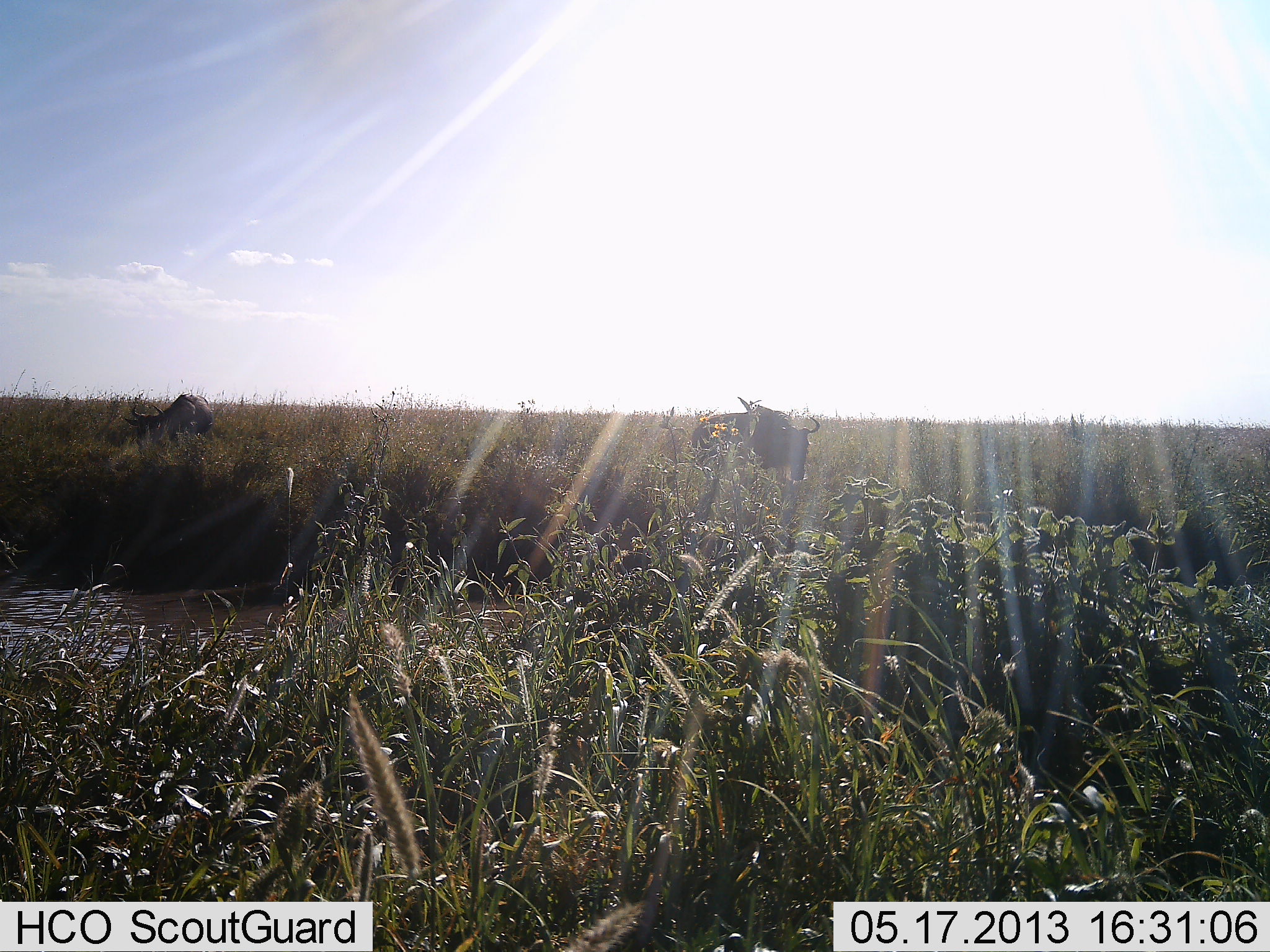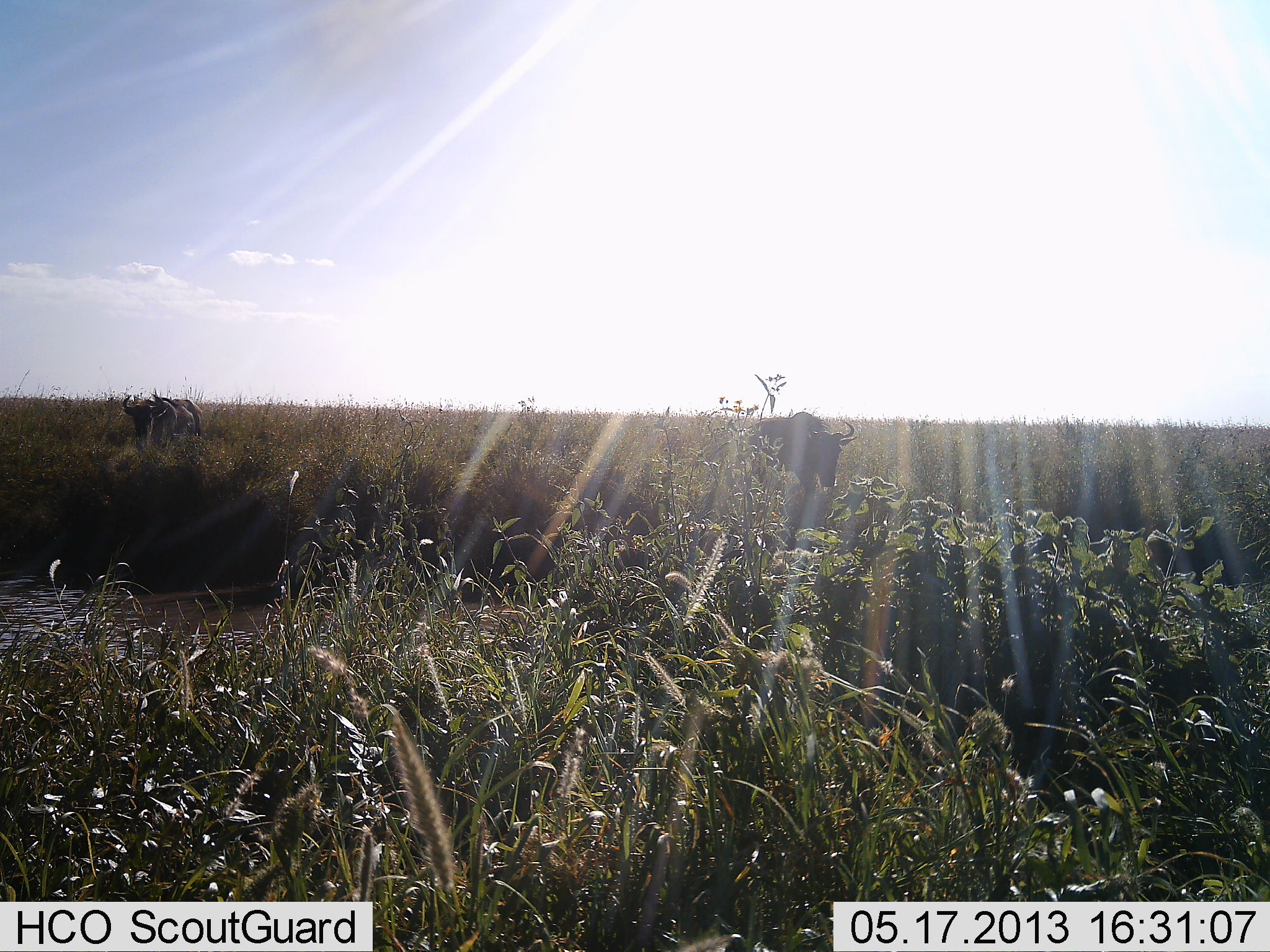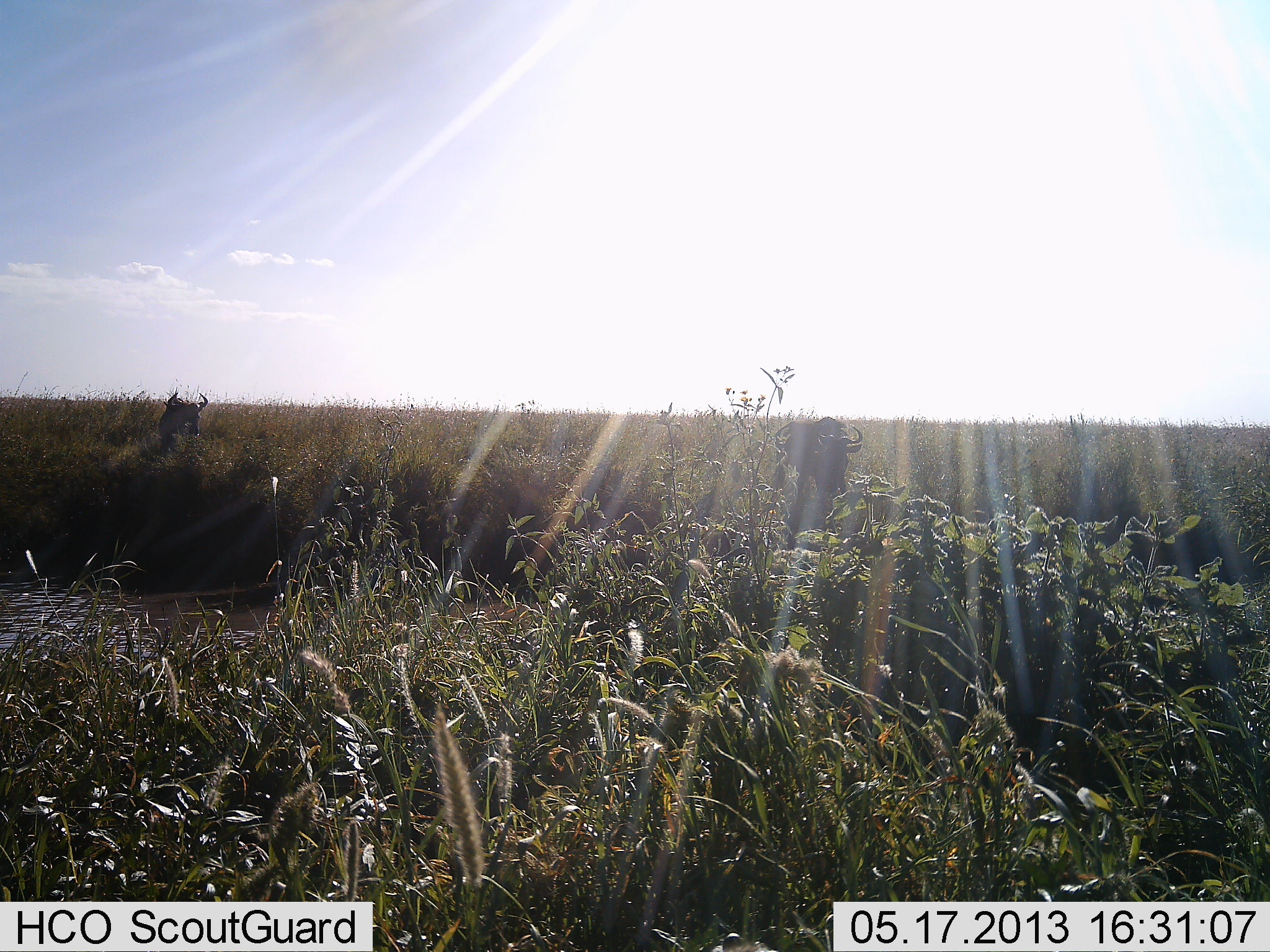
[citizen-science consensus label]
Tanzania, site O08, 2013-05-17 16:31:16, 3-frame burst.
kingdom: Animalia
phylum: Chordata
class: Mammalia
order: Artiodactyla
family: Bovidae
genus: Connochaetes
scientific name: Connochaetes taurinus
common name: blue wildebeest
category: wildebeest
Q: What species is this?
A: Wildebeest (blue wildebeest) (Connochaetes taurinus).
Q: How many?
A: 2.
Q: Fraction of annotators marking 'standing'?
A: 36%.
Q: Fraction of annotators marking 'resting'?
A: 0%.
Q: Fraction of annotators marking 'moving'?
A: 68%.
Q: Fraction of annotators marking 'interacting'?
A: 0%.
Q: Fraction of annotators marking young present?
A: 0%.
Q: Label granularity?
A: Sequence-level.